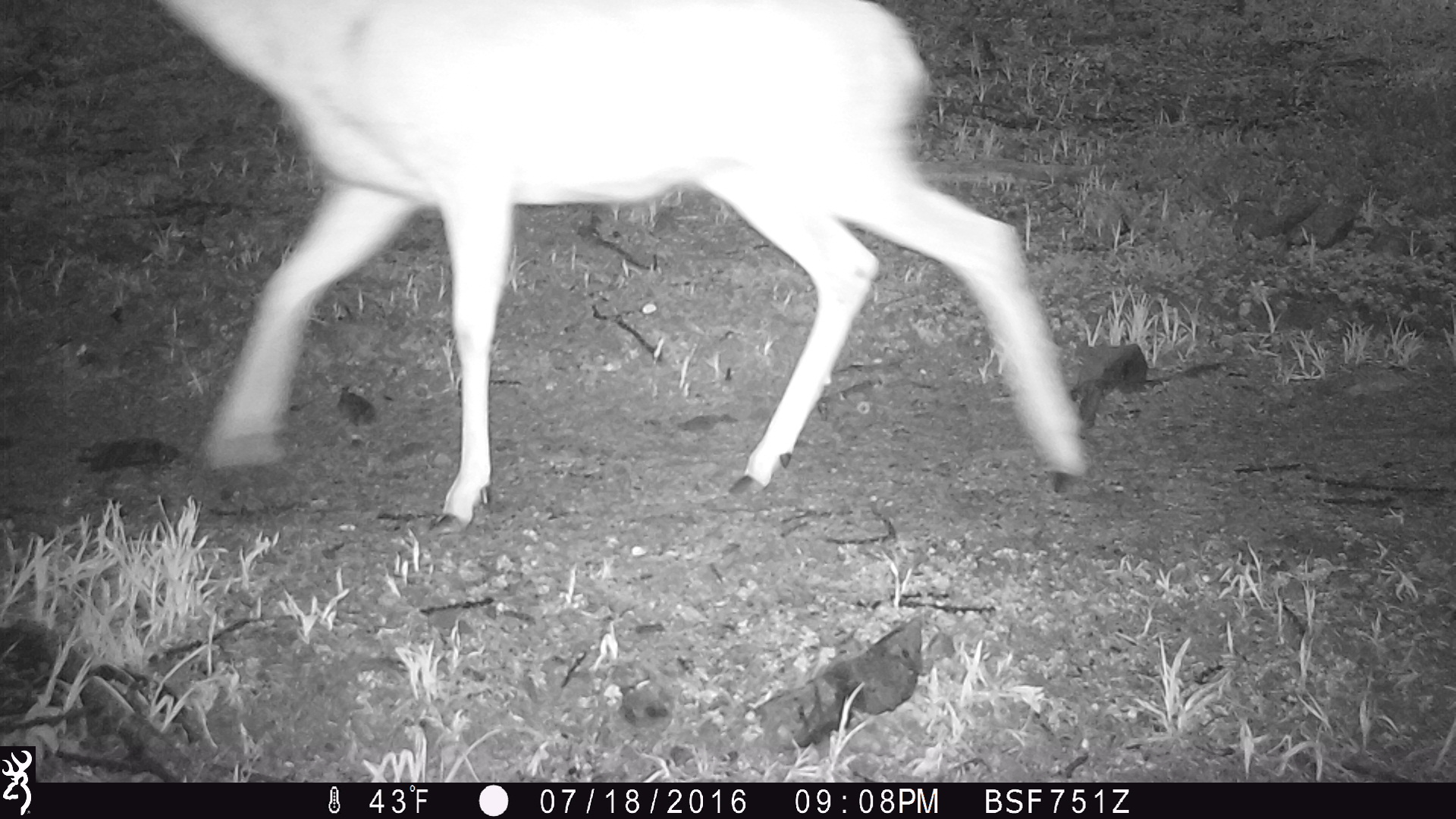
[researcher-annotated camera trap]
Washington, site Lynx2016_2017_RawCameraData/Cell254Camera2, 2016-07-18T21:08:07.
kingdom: Animalia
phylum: Chordata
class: Mammalia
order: Artiodactyla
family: Cervidae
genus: Odocoileus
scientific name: Odocoileus hemionus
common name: mule deer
Odocoileus hemionus (mule deer). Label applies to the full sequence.